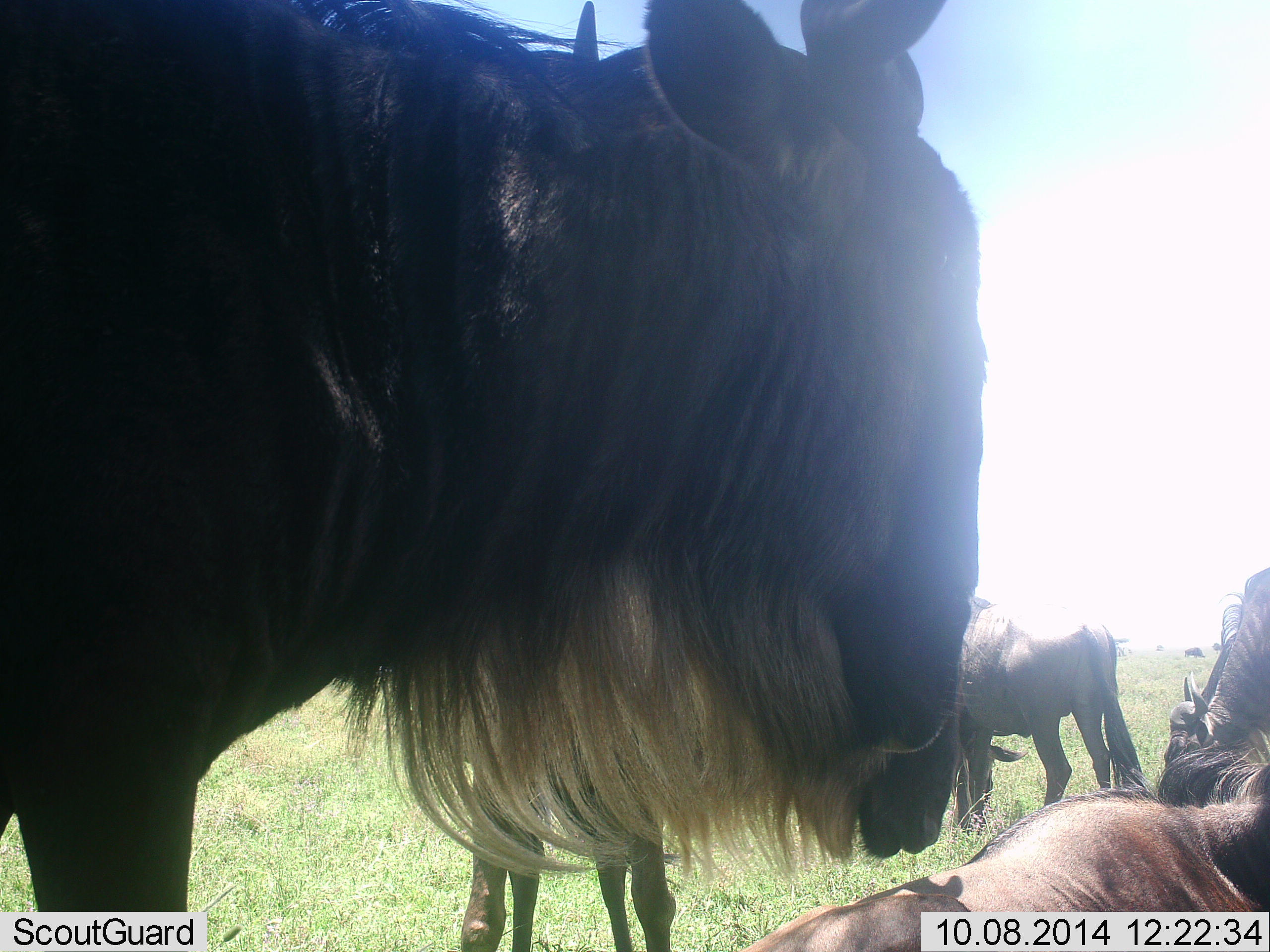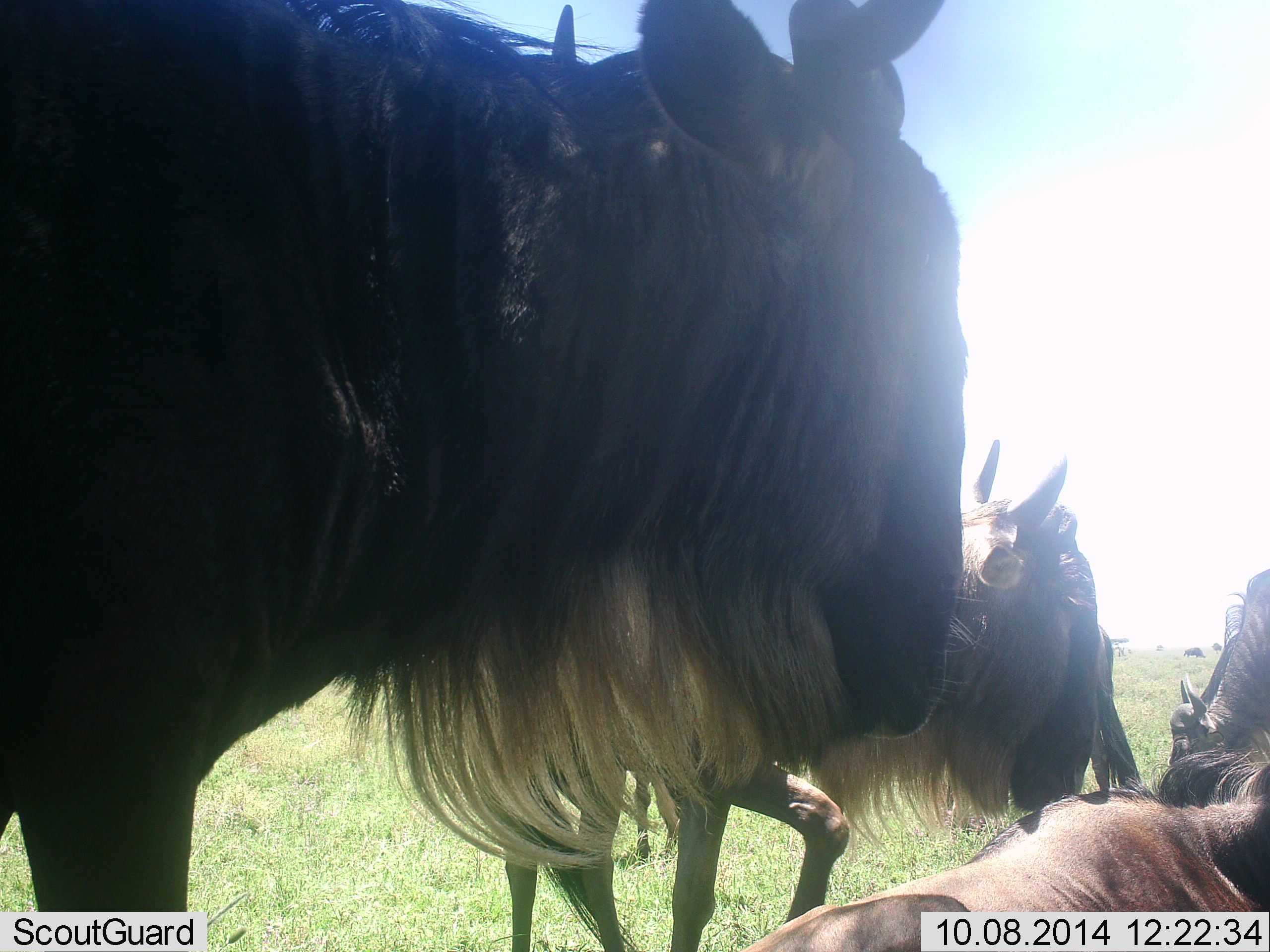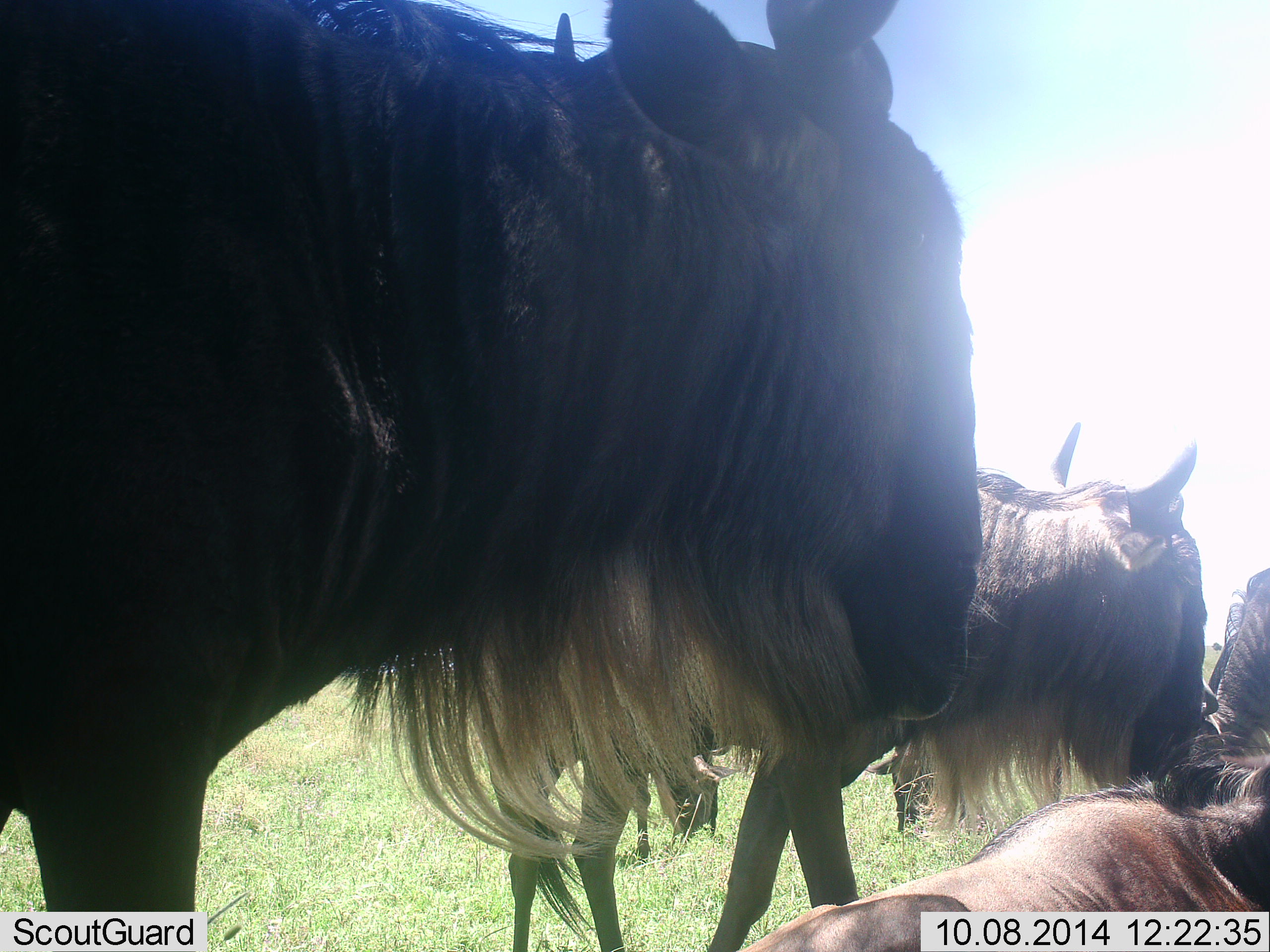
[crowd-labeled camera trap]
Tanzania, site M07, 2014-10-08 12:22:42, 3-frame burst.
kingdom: Animalia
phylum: Chordata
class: Mammalia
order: Artiodactyla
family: Bovidae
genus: Connochaetes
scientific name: Connochaetes taurinus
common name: blue wildebeest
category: wildebeest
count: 5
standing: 90%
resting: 90%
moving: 40%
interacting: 0%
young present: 10%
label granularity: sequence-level